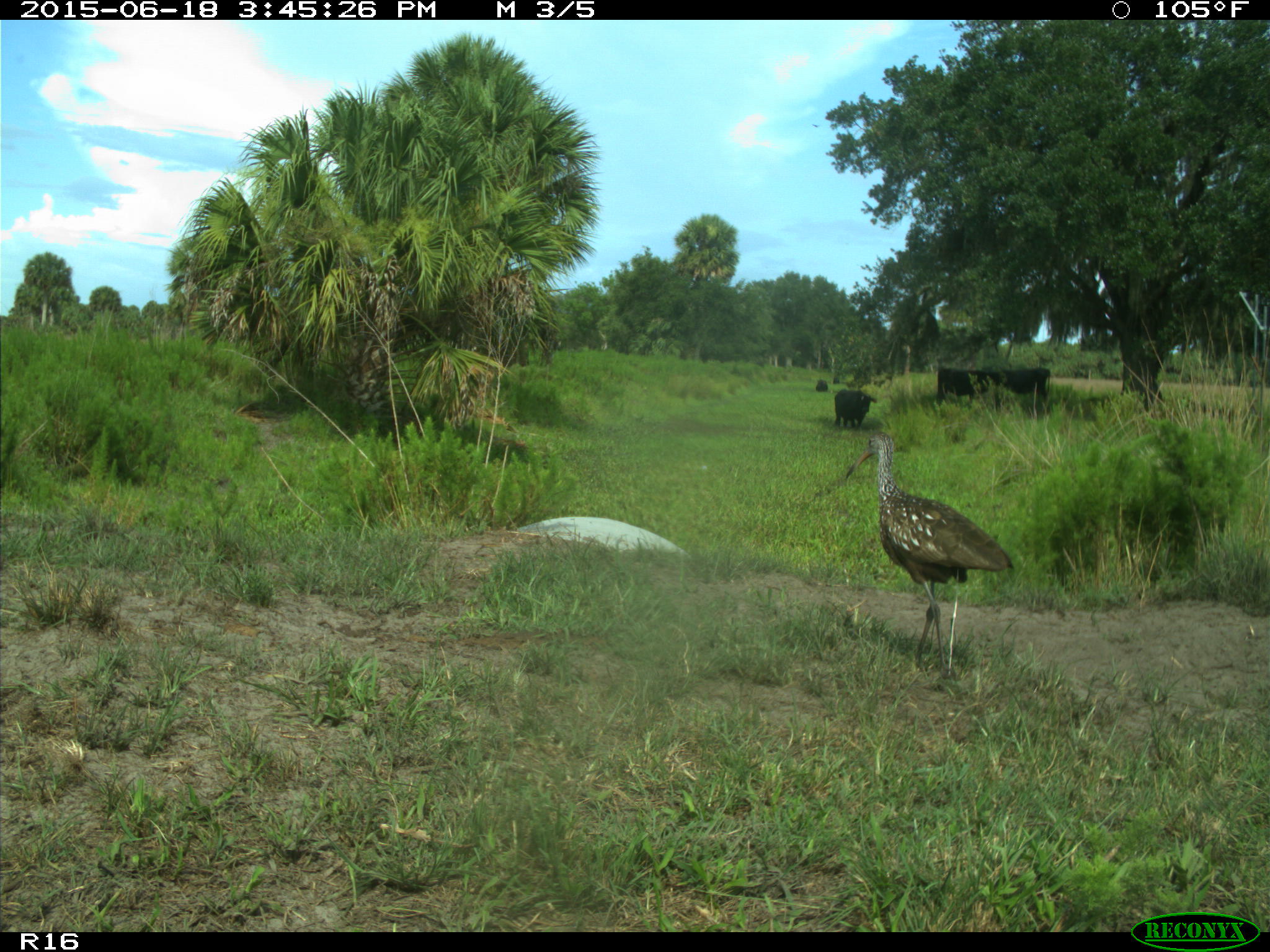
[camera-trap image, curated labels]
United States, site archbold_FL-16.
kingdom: Animalia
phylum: Chordata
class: Mammalia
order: Artiodactyla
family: Bovidae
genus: Bos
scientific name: Bos taurus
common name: domestic cow